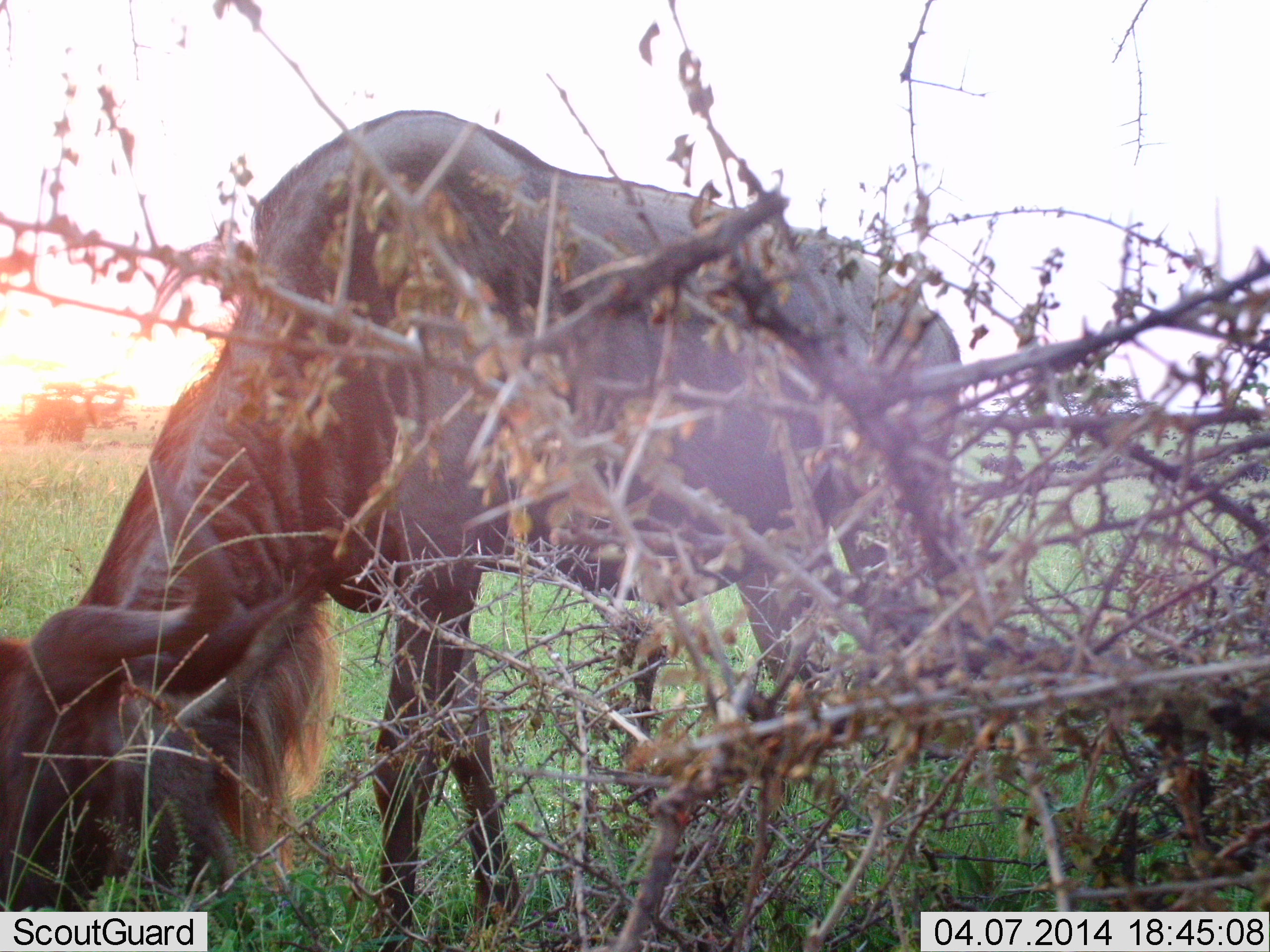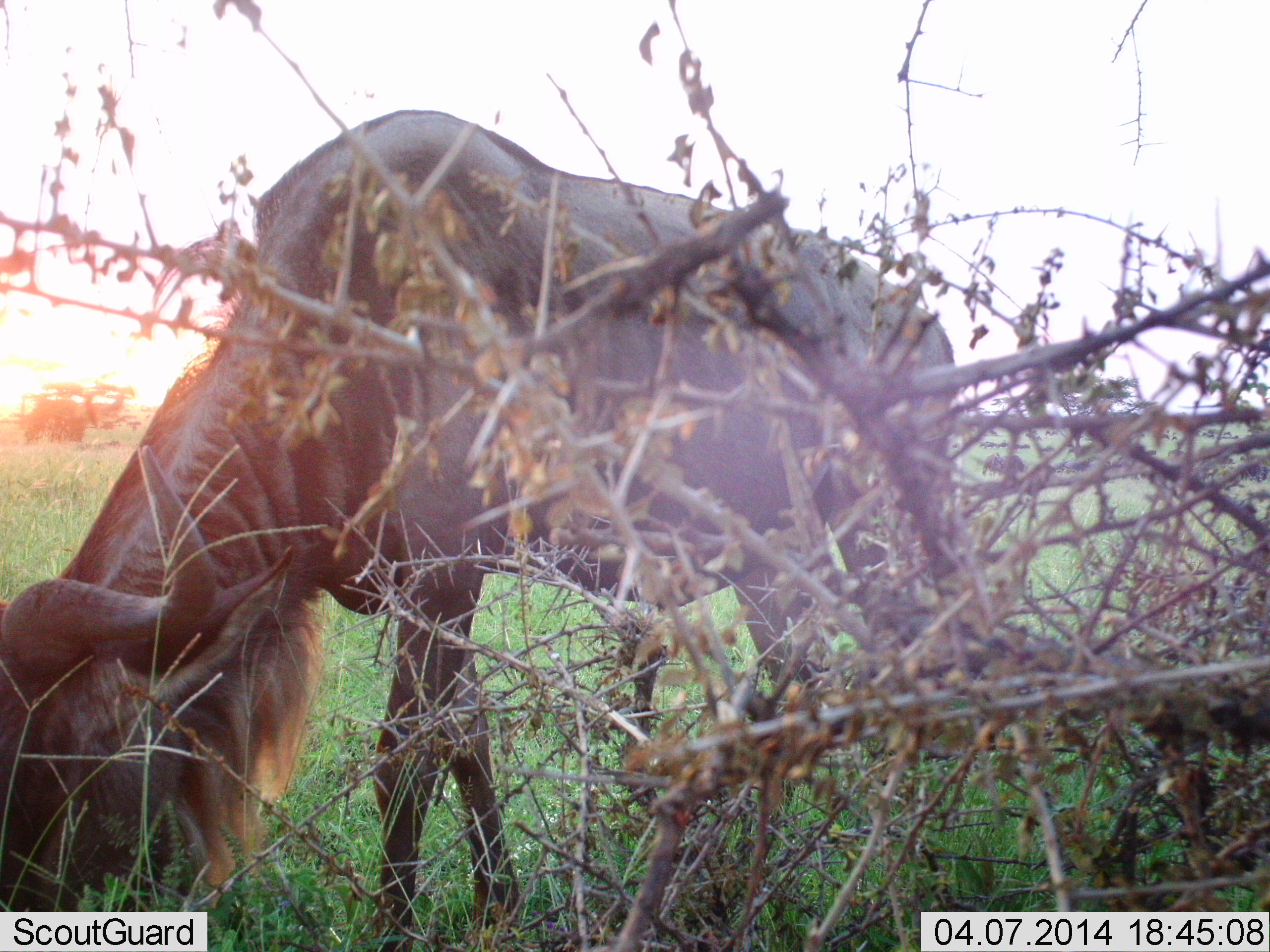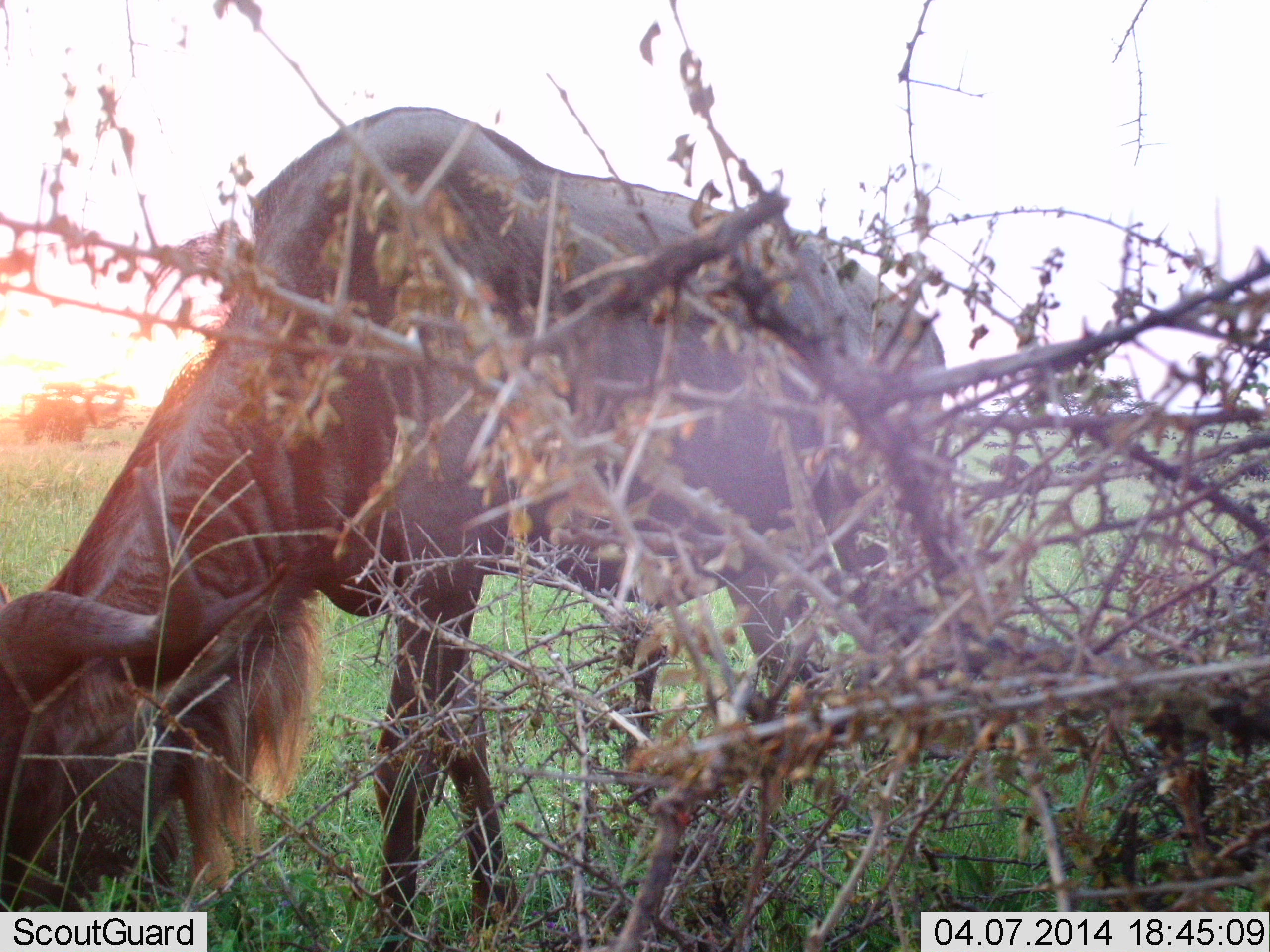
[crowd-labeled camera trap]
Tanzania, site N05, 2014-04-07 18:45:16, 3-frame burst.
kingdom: Animalia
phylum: Chordata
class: Mammalia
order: Artiodactyla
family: Bovidae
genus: Connochaetes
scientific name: Connochaetes taurinus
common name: blue wildebeest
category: wildebeest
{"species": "wildebeest (blue wildebeest) (Connochaetes taurinus)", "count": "1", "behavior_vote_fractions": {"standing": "20%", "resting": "0%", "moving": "30%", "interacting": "0%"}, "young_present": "0%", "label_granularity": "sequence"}